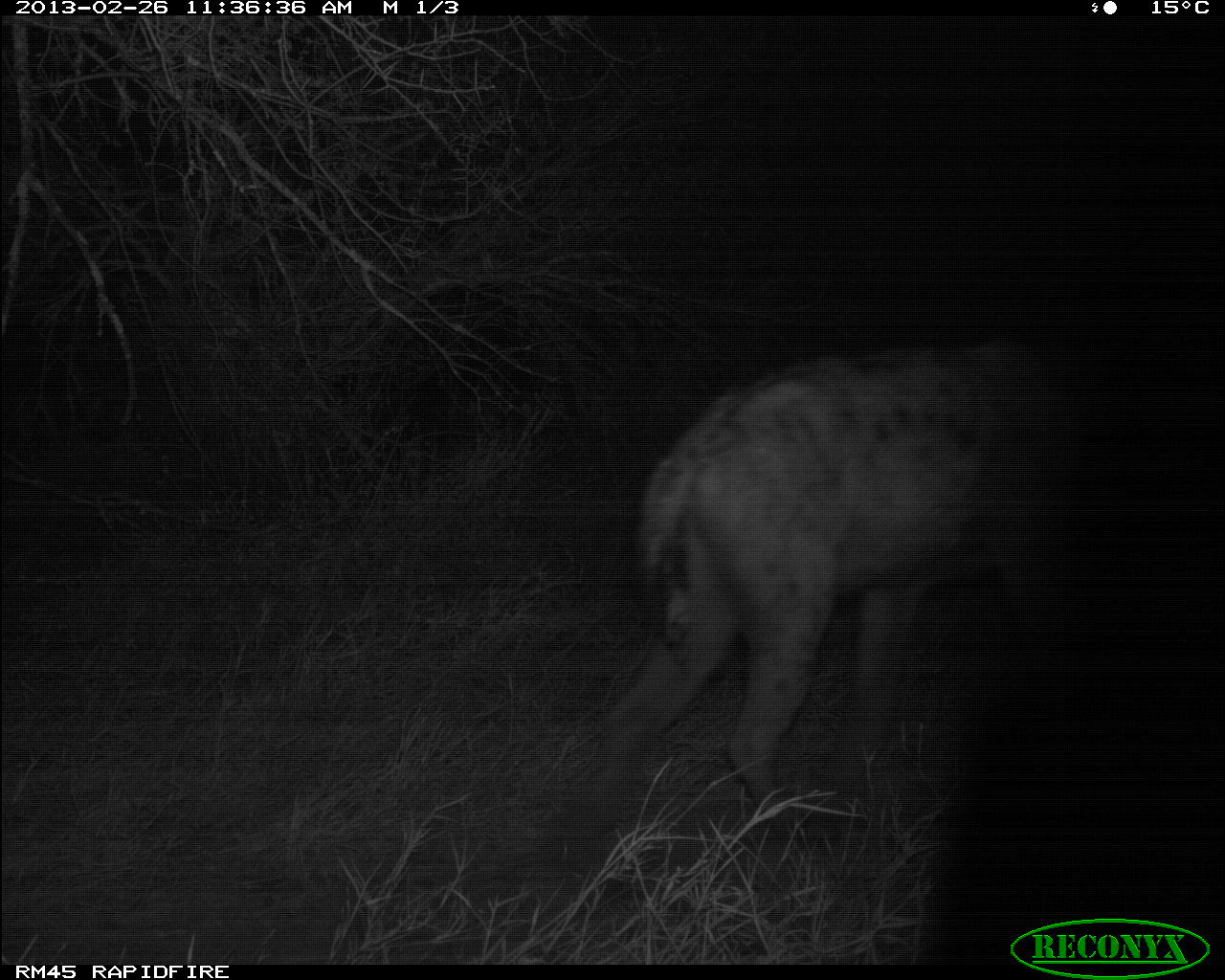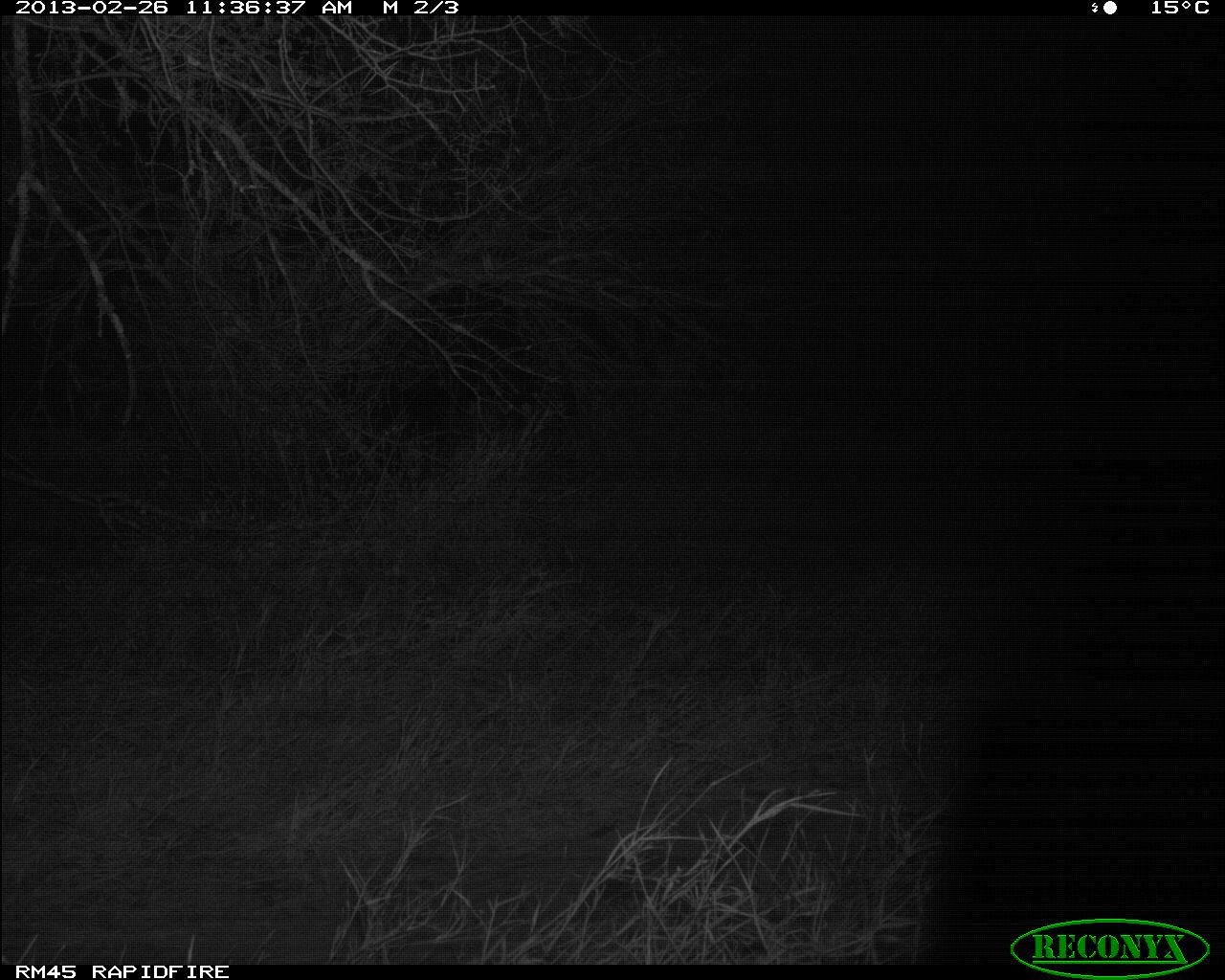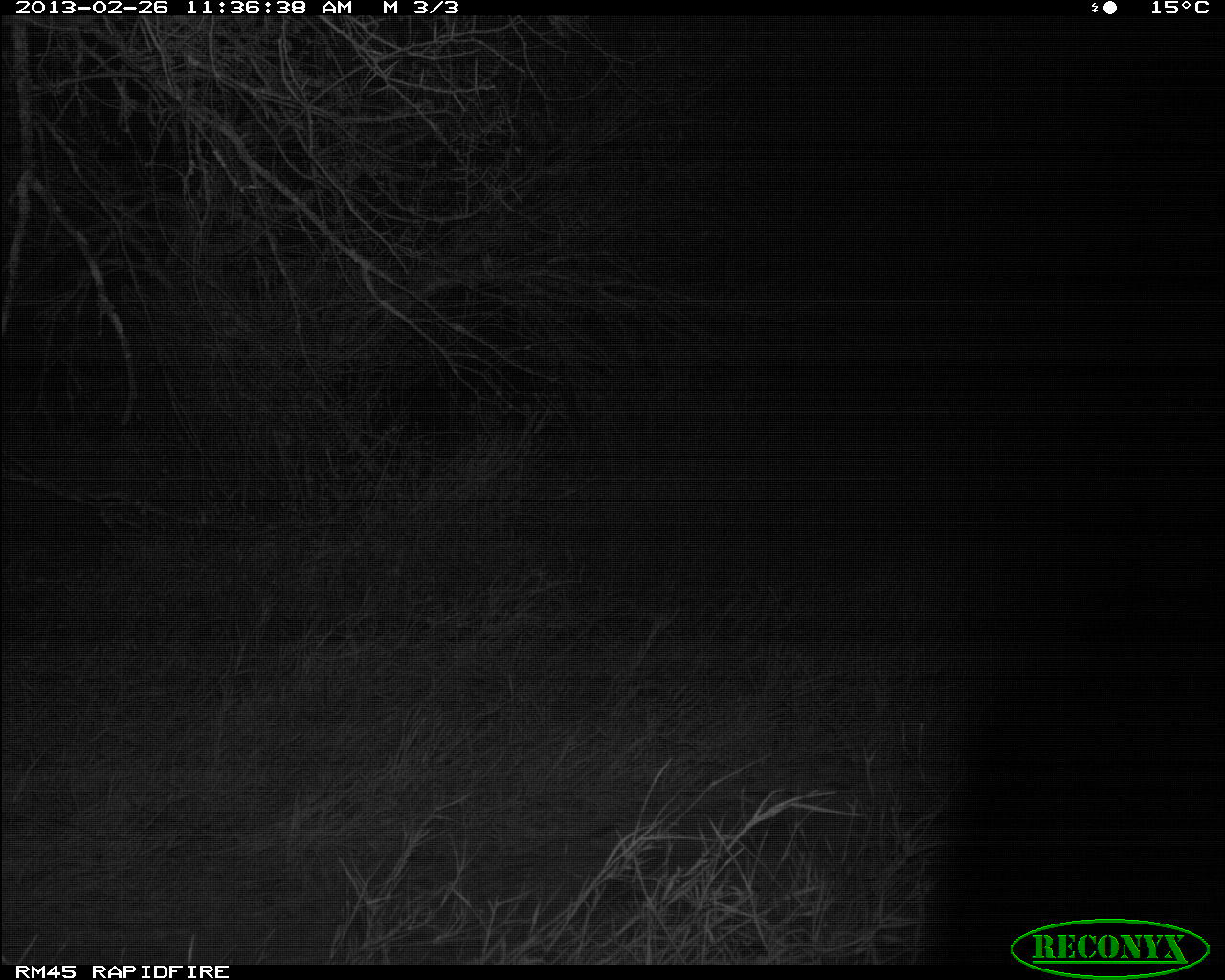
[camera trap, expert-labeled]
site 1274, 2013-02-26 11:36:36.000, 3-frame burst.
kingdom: Animalia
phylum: Chordata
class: Mammalia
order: Carnivora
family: Hyaenidae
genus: Crocuta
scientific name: Crocuta crocuta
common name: spotted hyena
Crocuta crocuta (spotted hyena), count 1.